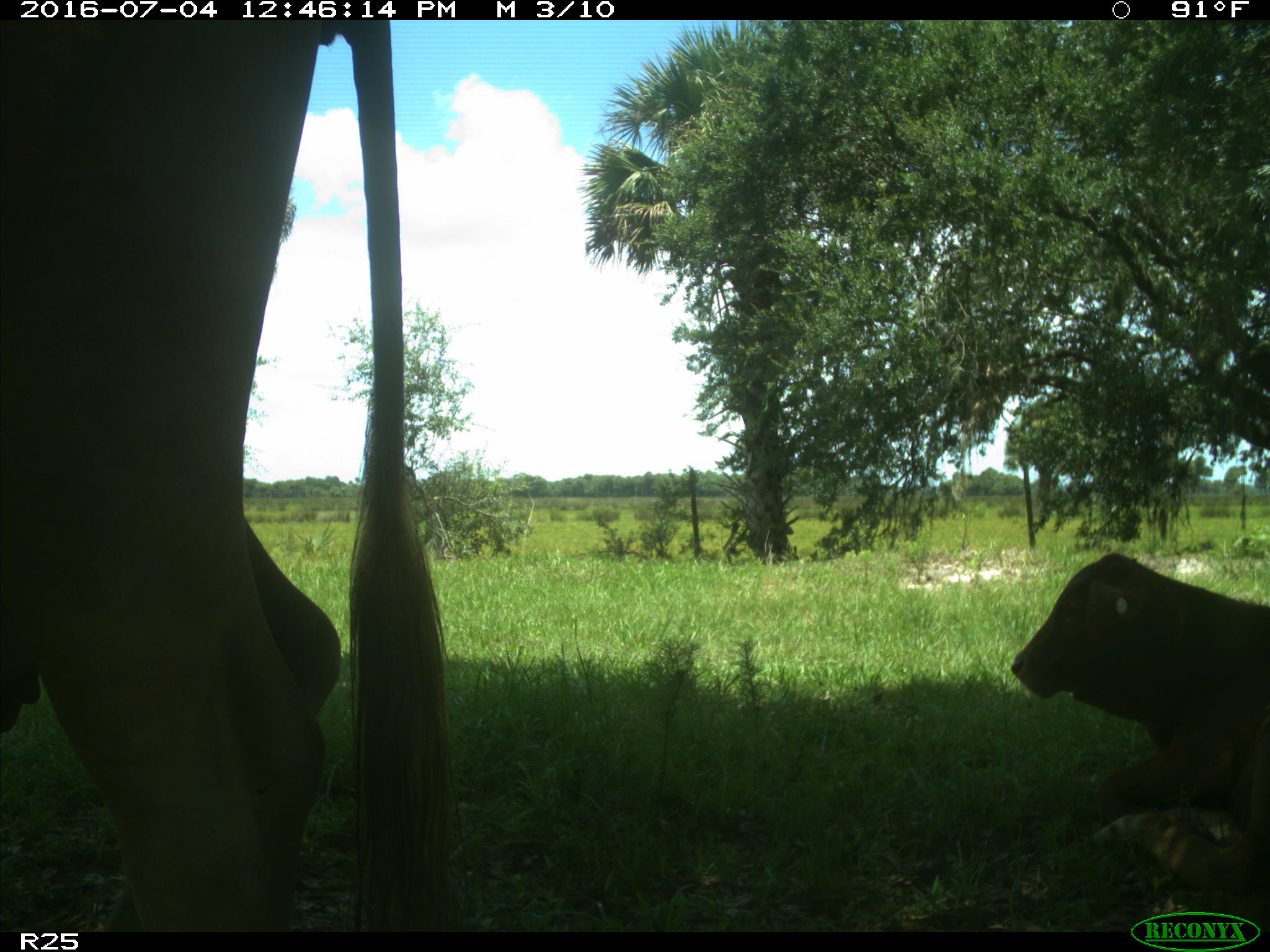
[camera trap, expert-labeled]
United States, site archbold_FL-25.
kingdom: Animalia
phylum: Chordata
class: Mammalia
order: Artiodactyla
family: Bovidae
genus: Bos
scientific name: Bos taurus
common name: domestic cow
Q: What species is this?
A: Bos taurus (domestic cow).